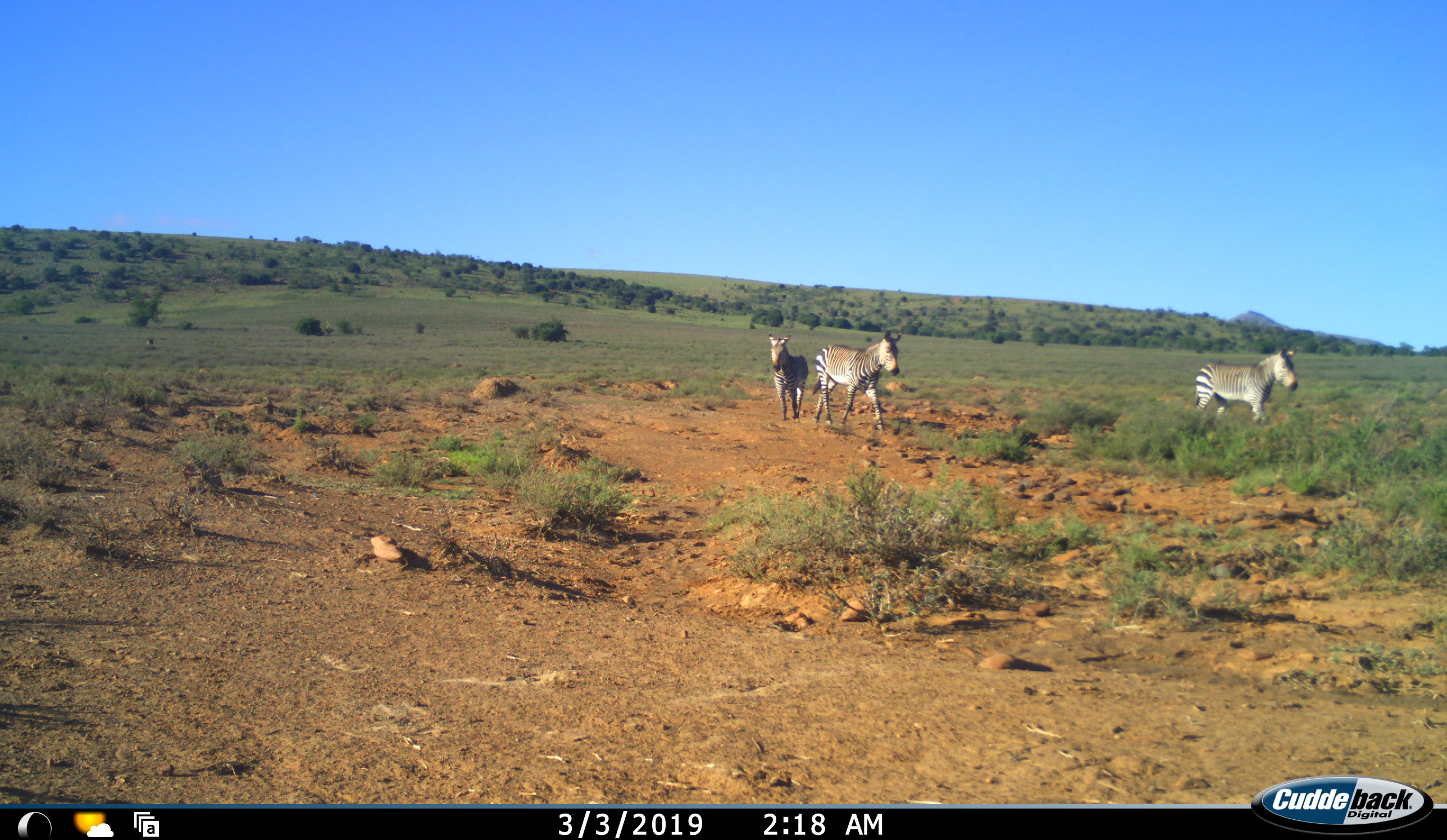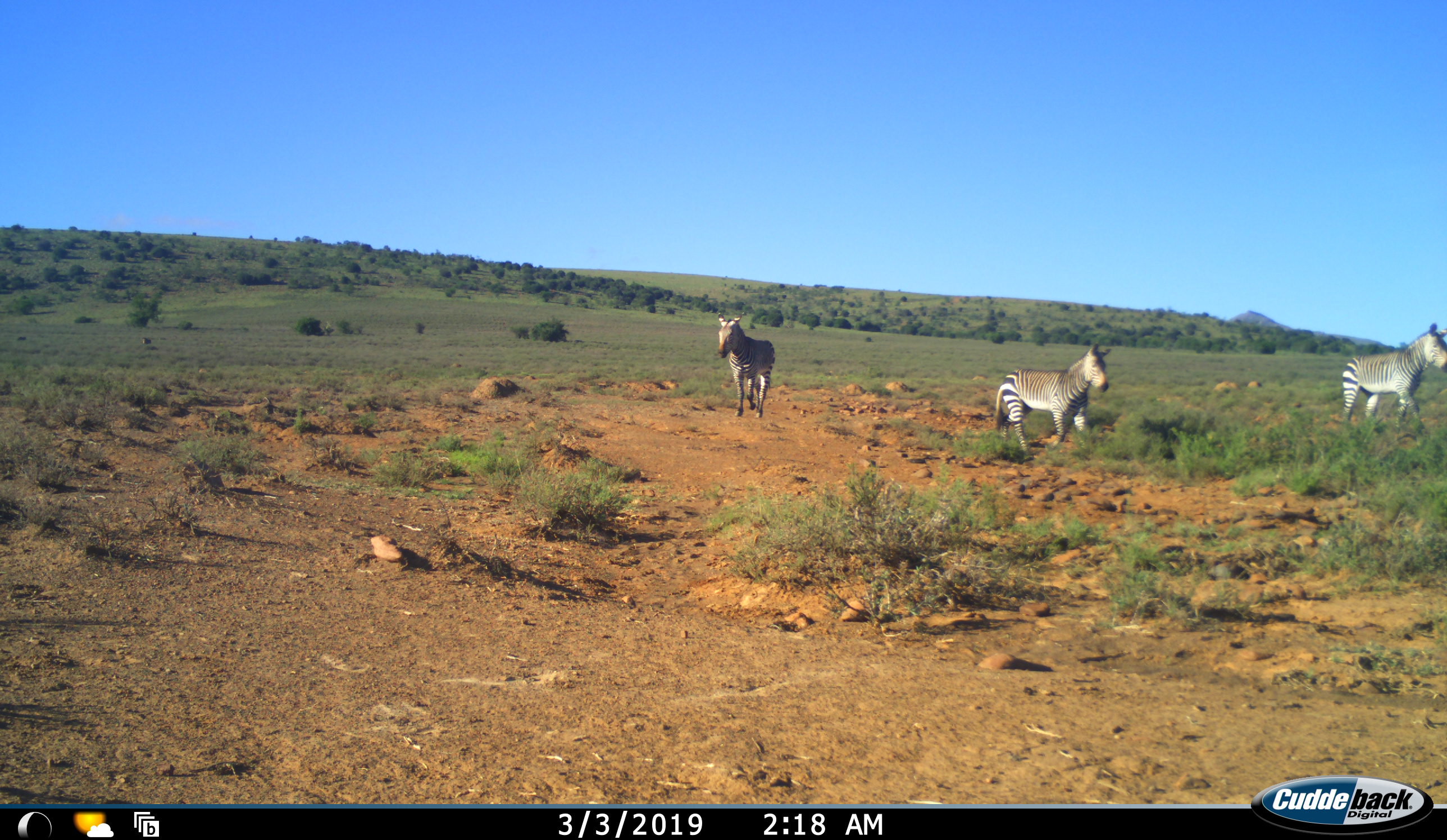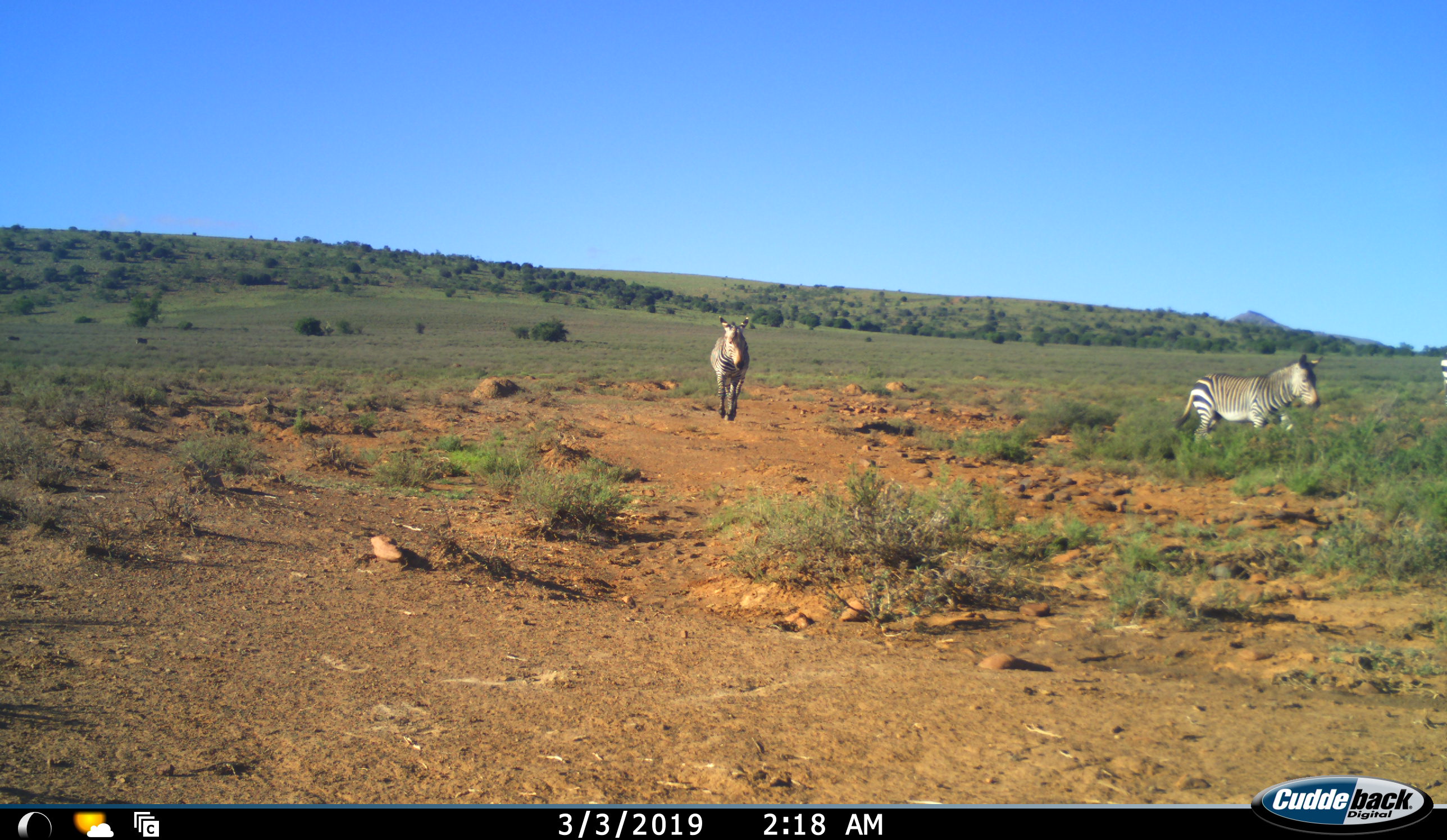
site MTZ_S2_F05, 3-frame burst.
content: unidentified animal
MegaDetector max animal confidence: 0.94